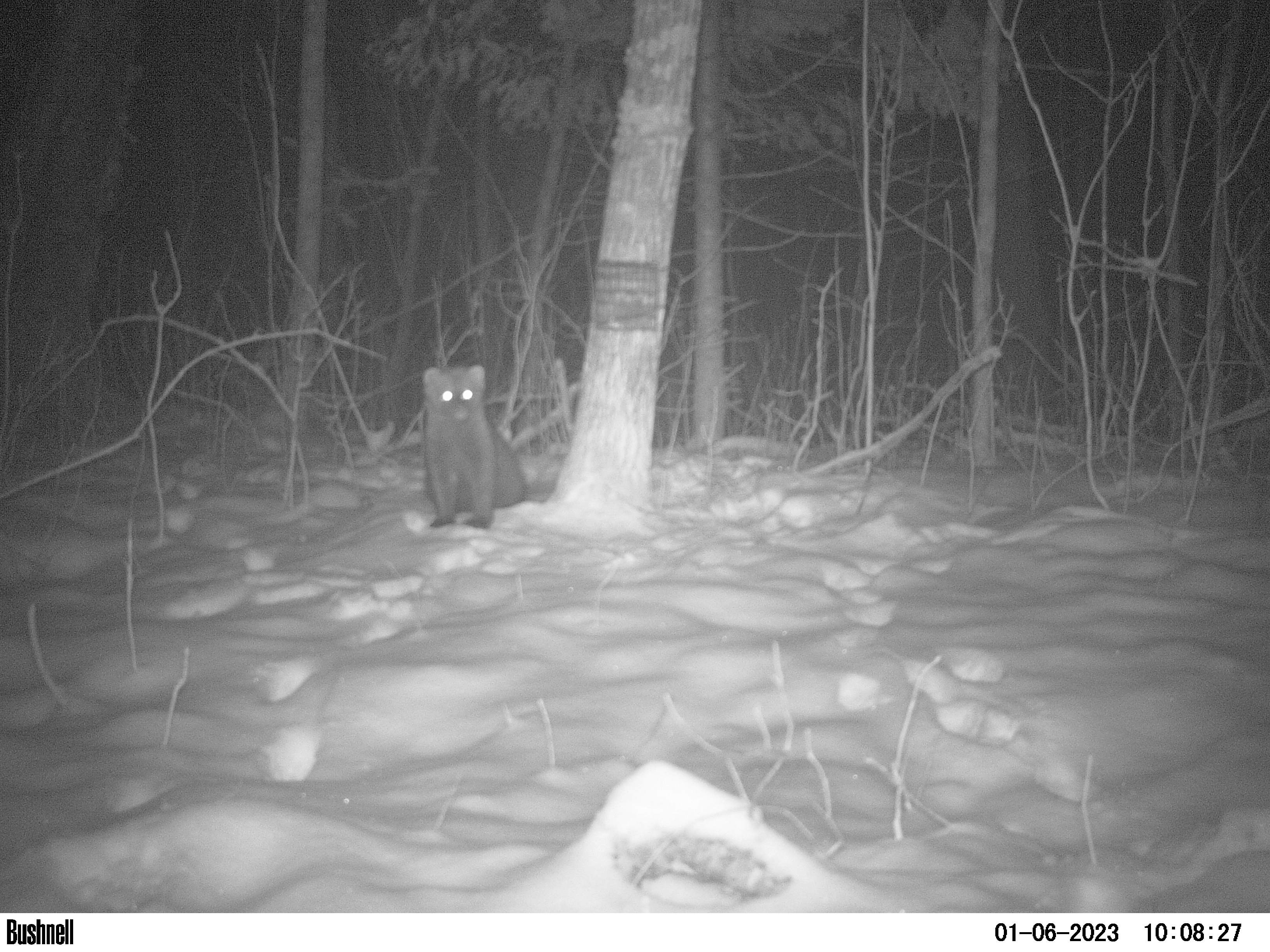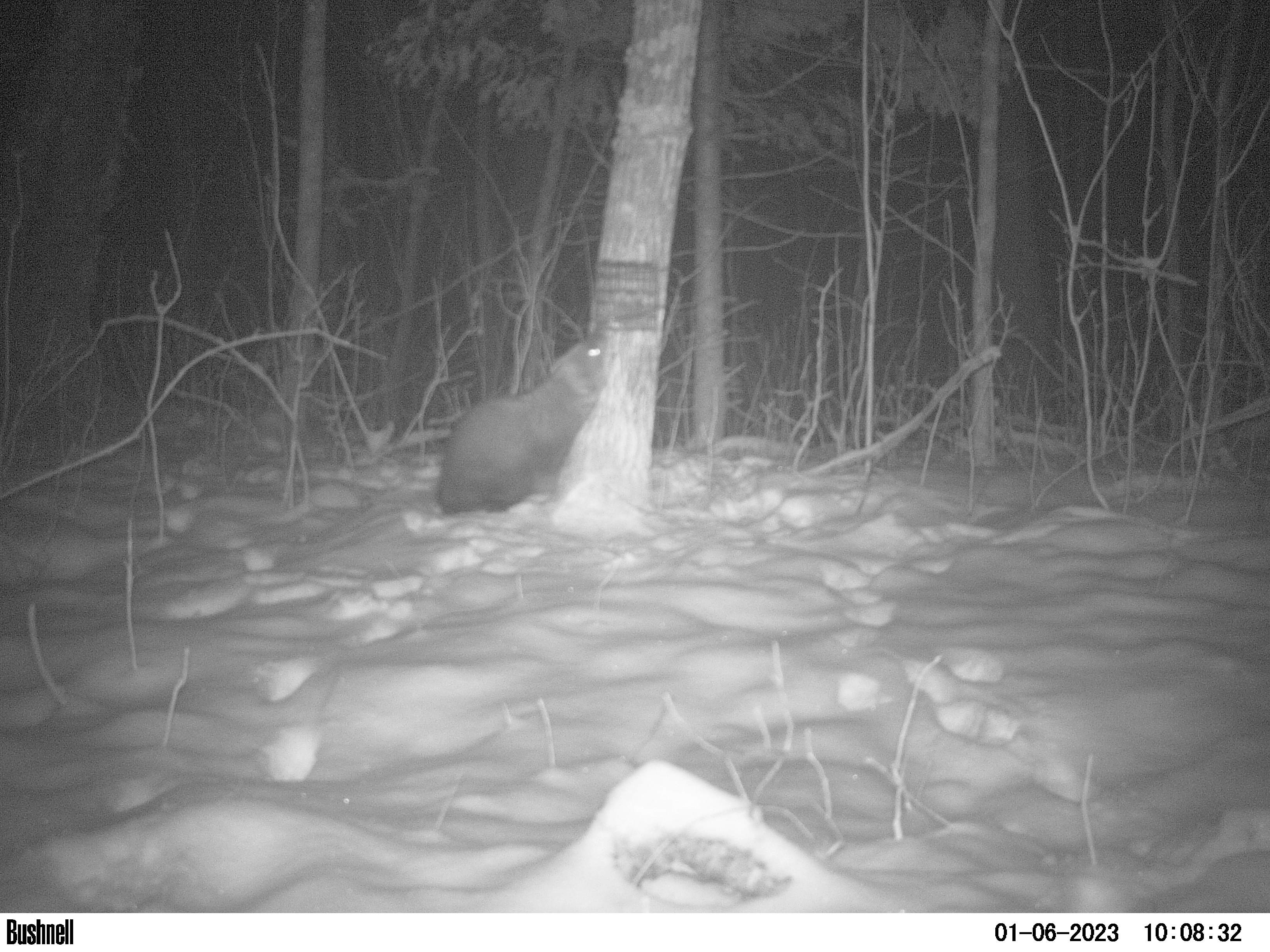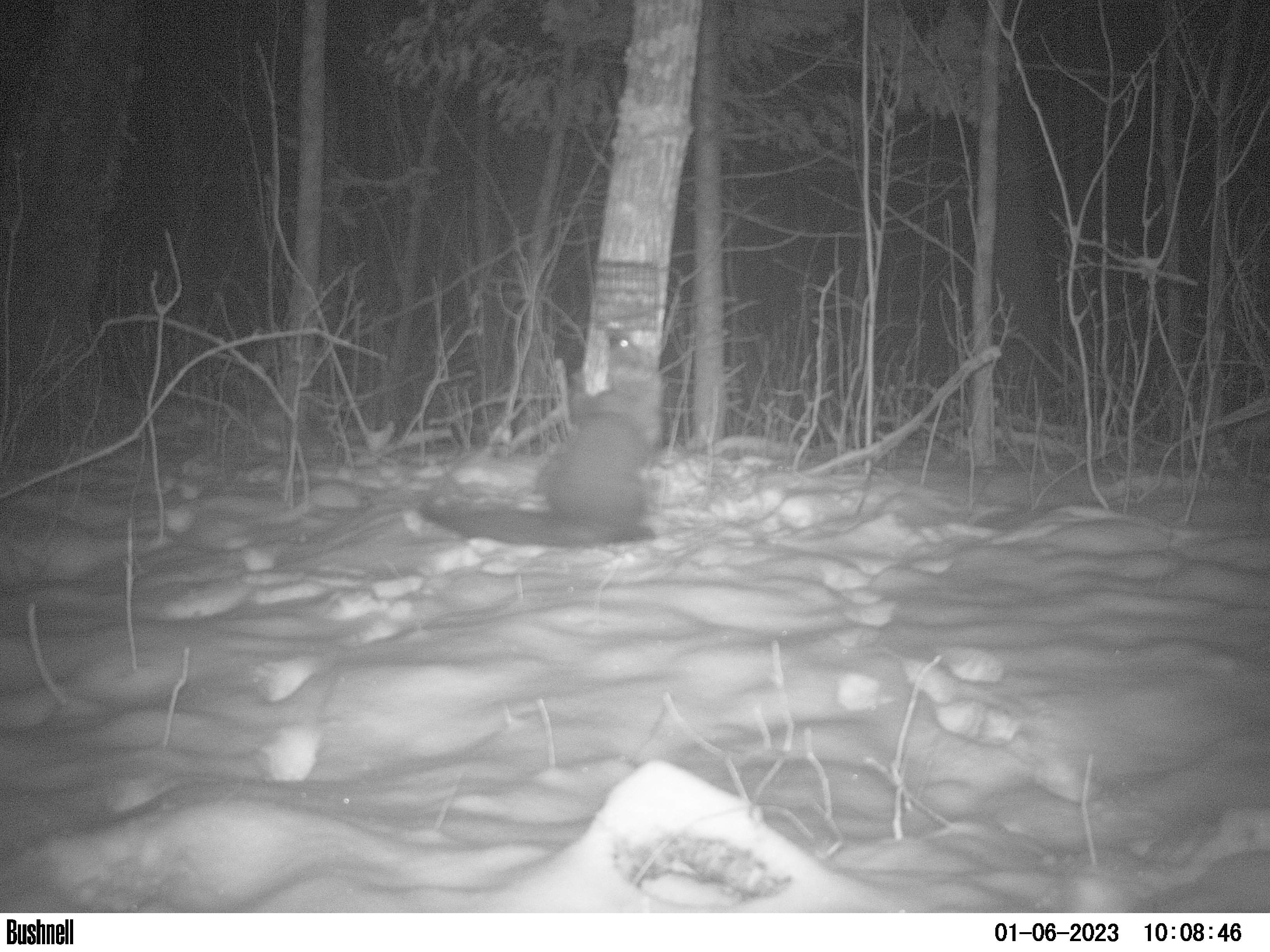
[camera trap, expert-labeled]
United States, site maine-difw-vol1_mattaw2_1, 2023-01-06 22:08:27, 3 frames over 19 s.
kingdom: Animalia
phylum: Chordata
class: Mammalia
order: Carnivora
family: Mustelidae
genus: Pekania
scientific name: Pekania pennanti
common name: fisher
Fisher (Pekania pennanti).